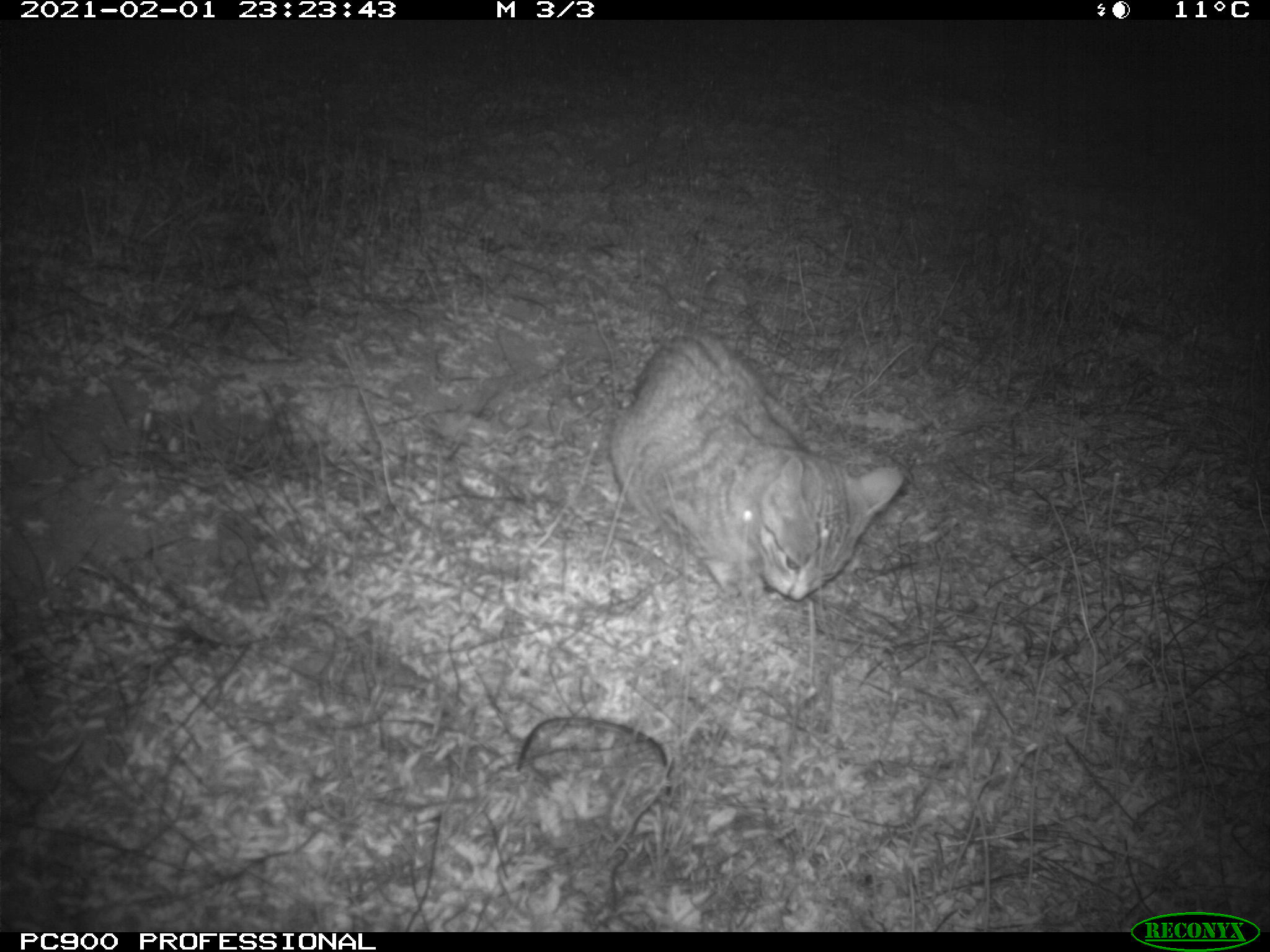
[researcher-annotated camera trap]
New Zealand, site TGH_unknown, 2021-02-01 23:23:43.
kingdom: Animalia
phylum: Chordata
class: Mammalia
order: Carnivora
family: Felidae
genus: Felis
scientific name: Felis catus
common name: domestic cat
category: cat